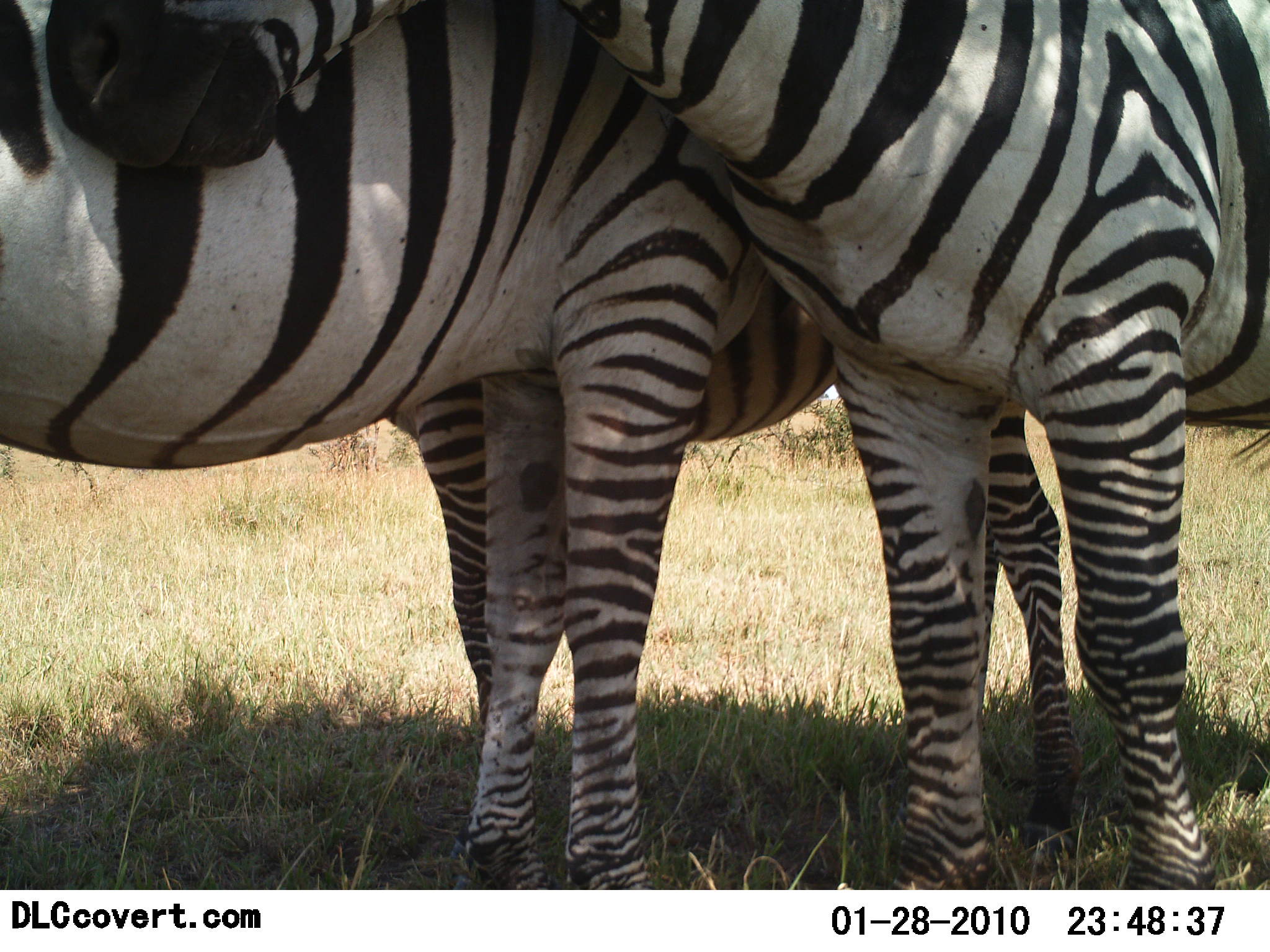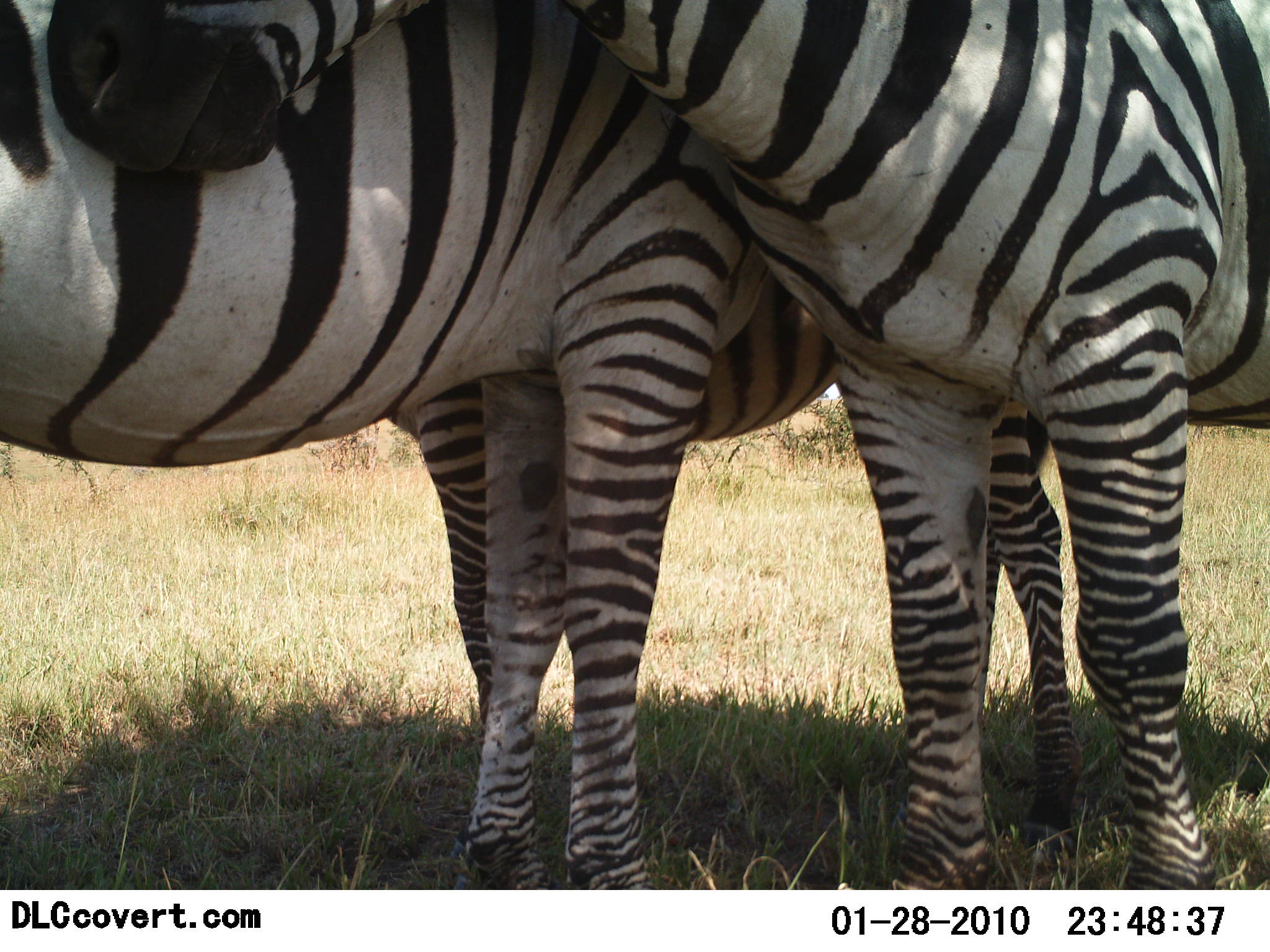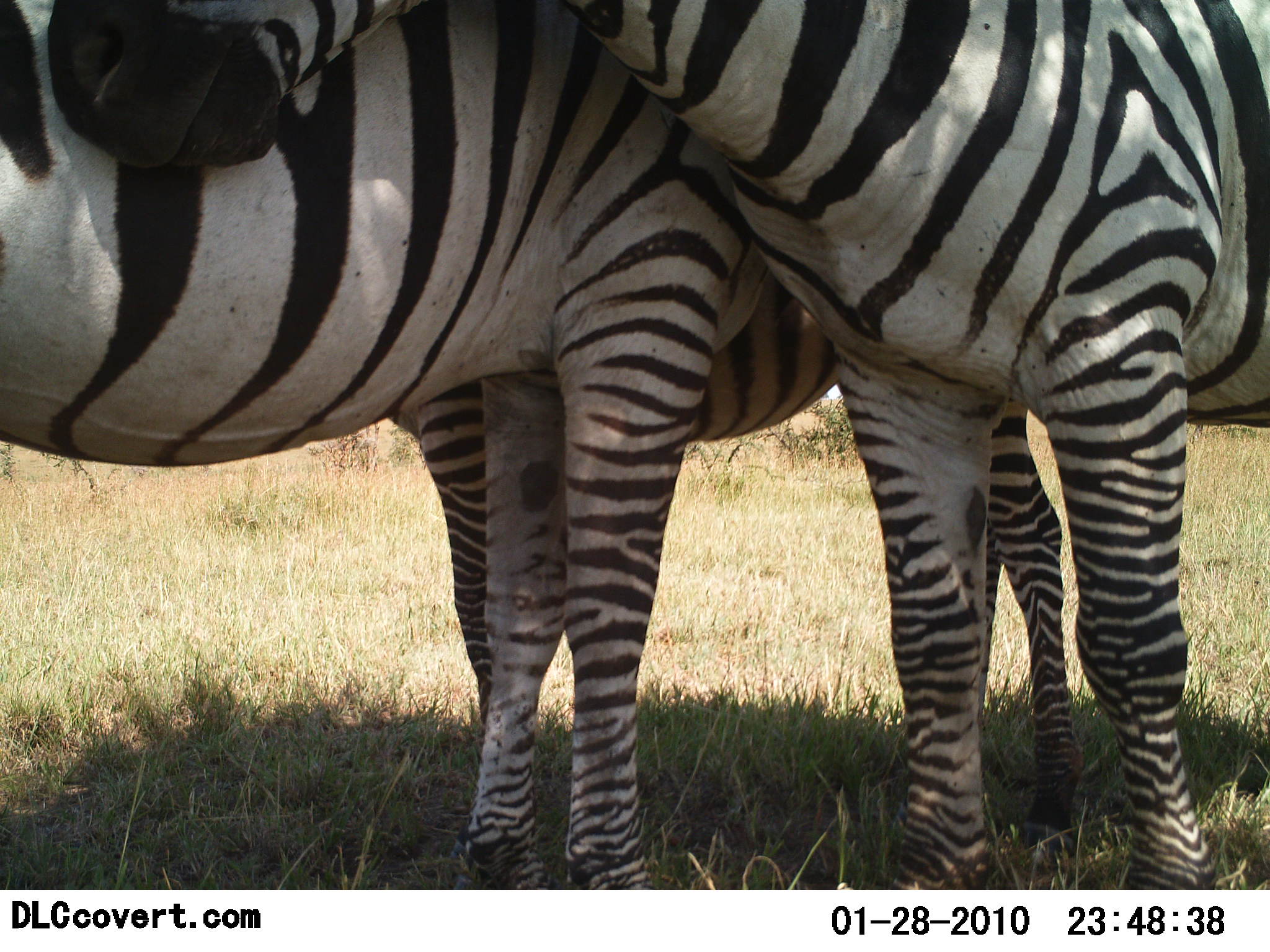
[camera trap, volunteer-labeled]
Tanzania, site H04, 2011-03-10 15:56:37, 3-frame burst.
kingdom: Animalia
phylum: Chordata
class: Mammalia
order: Perissodactyla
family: Equidae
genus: Equus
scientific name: Equus quagga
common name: plains zebra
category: zebra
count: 3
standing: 79%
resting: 7%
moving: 0%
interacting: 36%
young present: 43%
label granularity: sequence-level